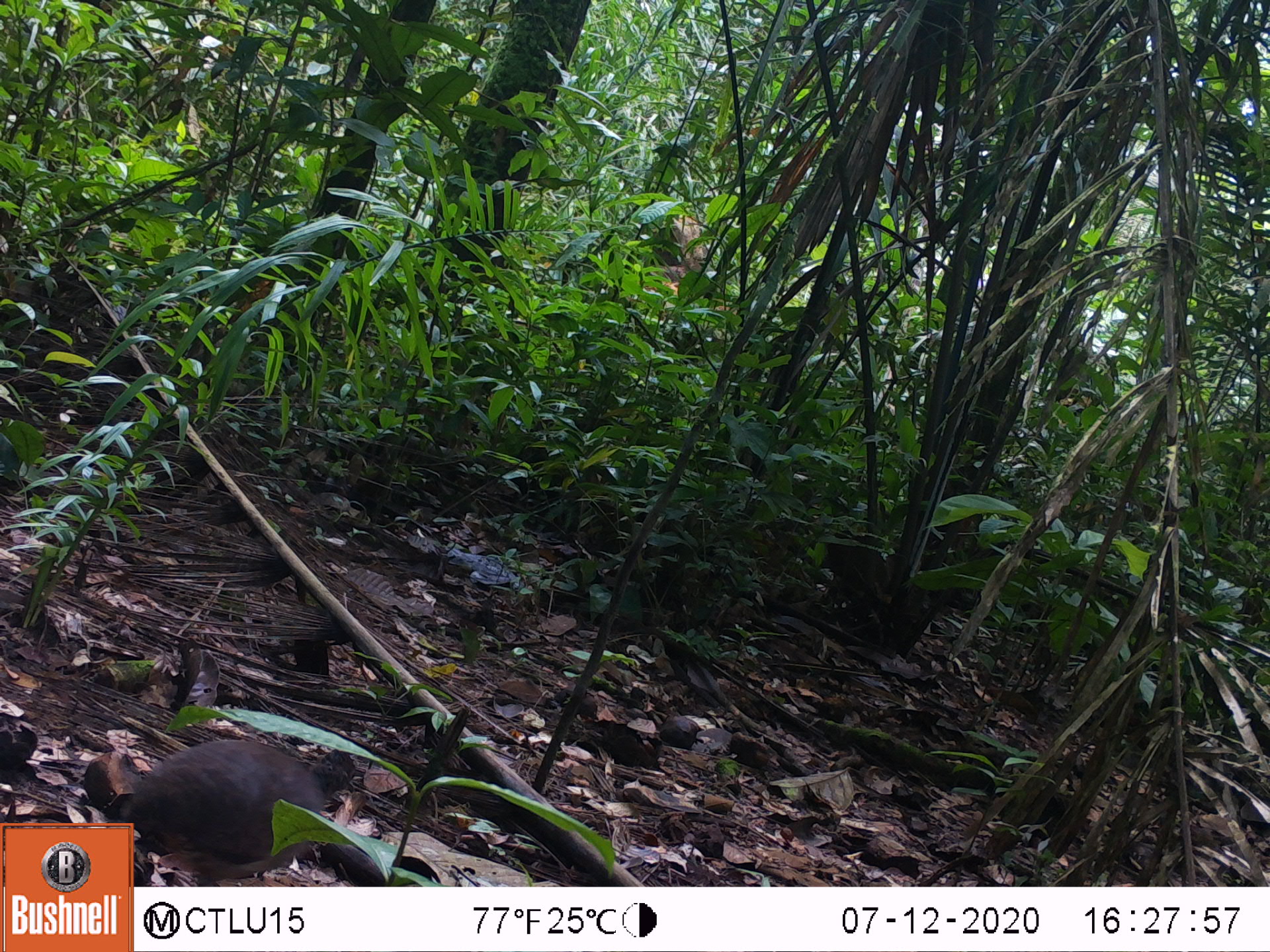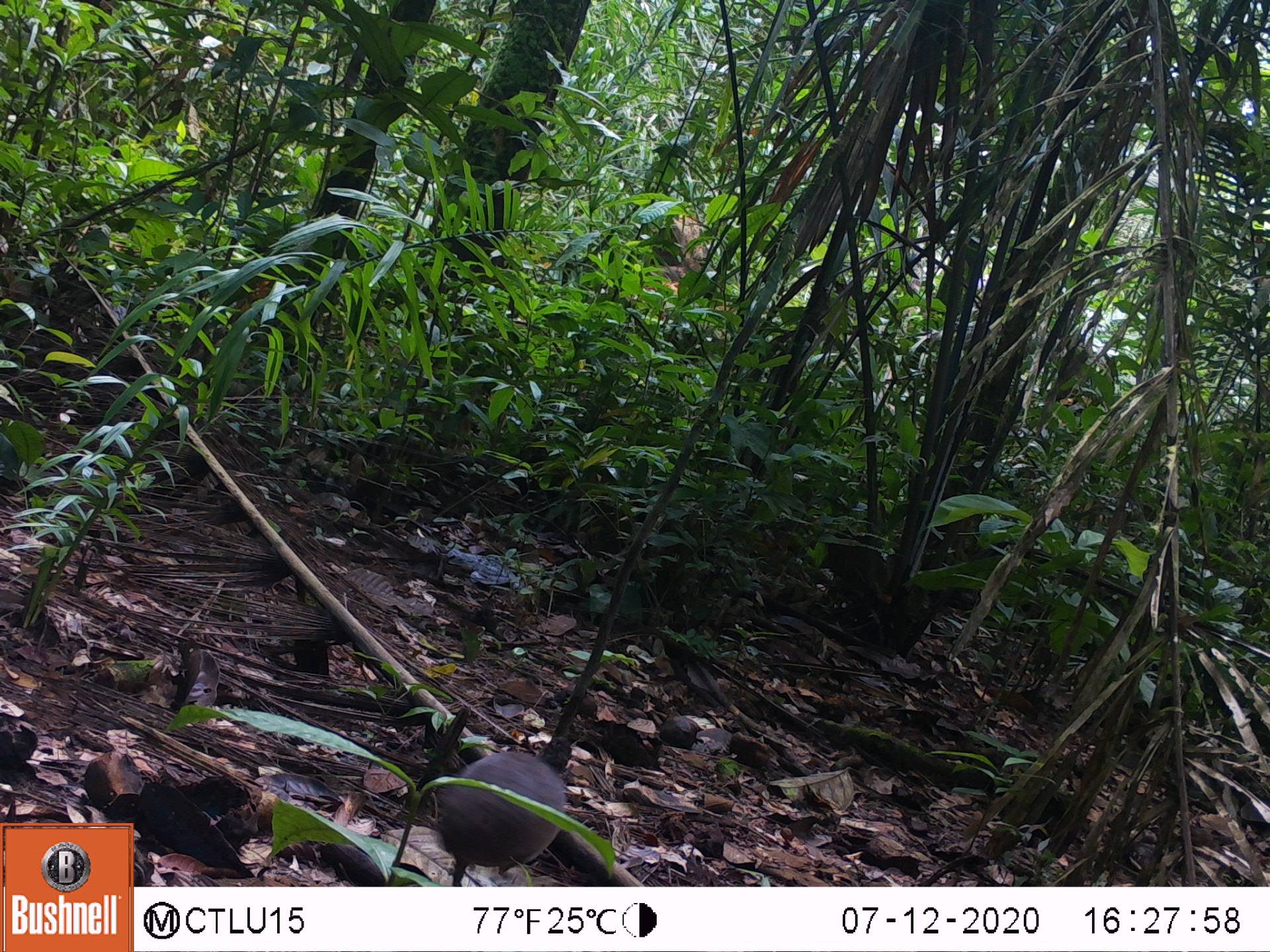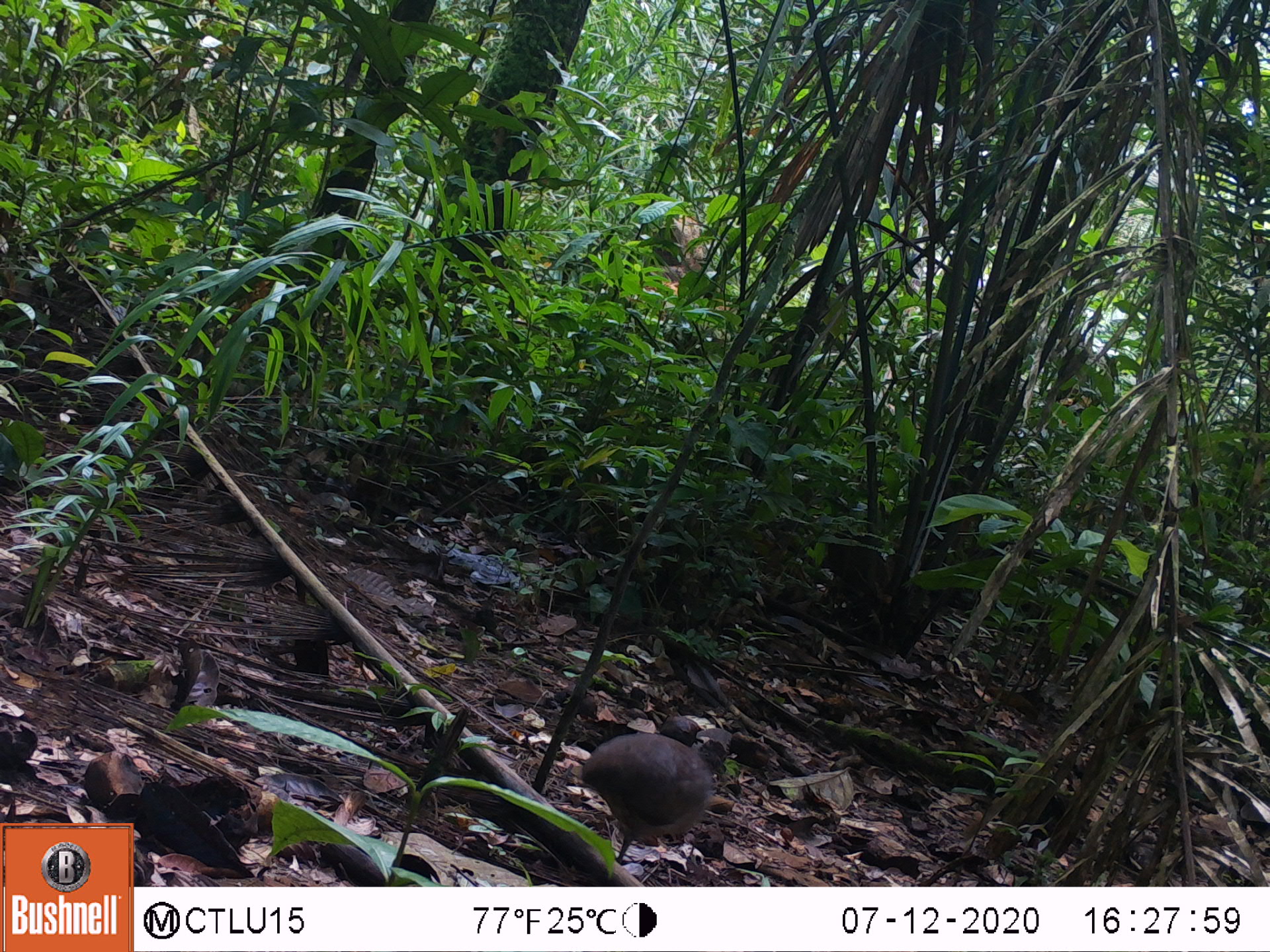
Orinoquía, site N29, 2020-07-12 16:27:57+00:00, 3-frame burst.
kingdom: Animalia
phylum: Chordata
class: Aves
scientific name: Aves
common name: bird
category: unknown bird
Unknown bird (bird) (Aves).